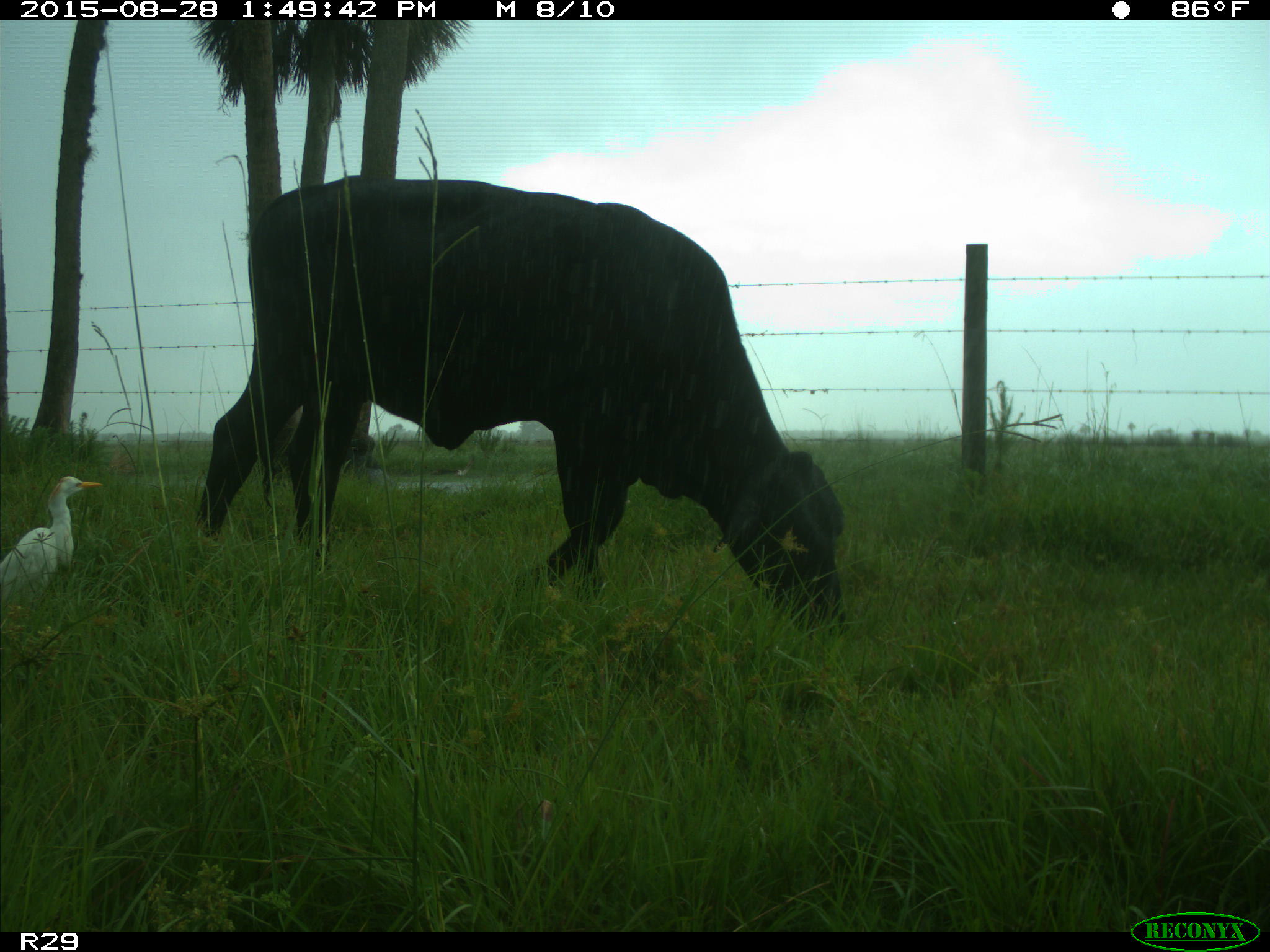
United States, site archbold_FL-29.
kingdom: Animalia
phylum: Chordata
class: Mammalia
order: Artiodactyla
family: Bovidae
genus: Bos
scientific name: Bos taurus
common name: domestic cow